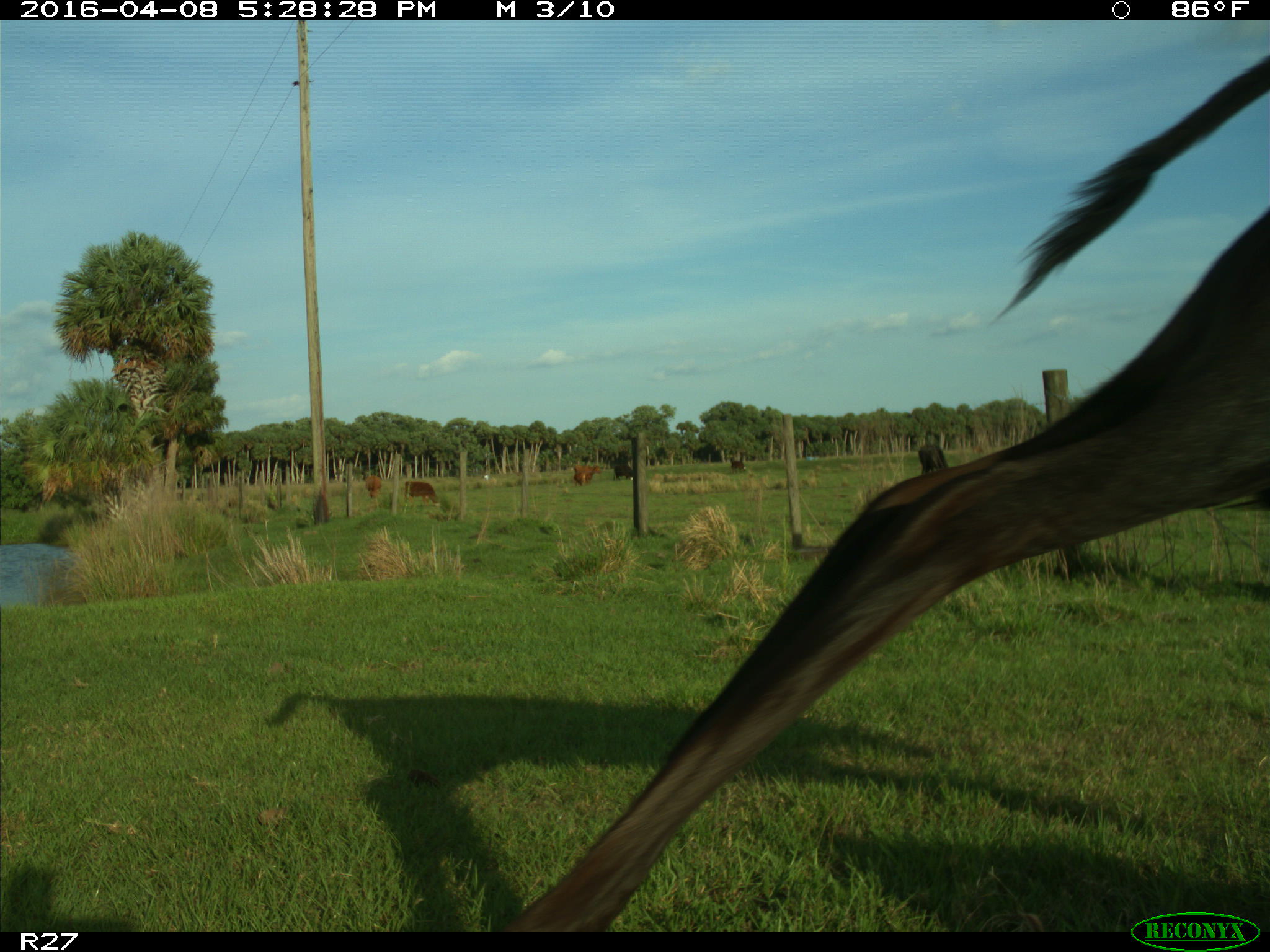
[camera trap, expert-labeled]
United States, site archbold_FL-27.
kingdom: Animalia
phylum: Chordata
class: Mammalia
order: Artiodactyla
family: Bovidae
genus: Bos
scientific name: Bos taurus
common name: domestic cow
Bos taurus (domestic cow).